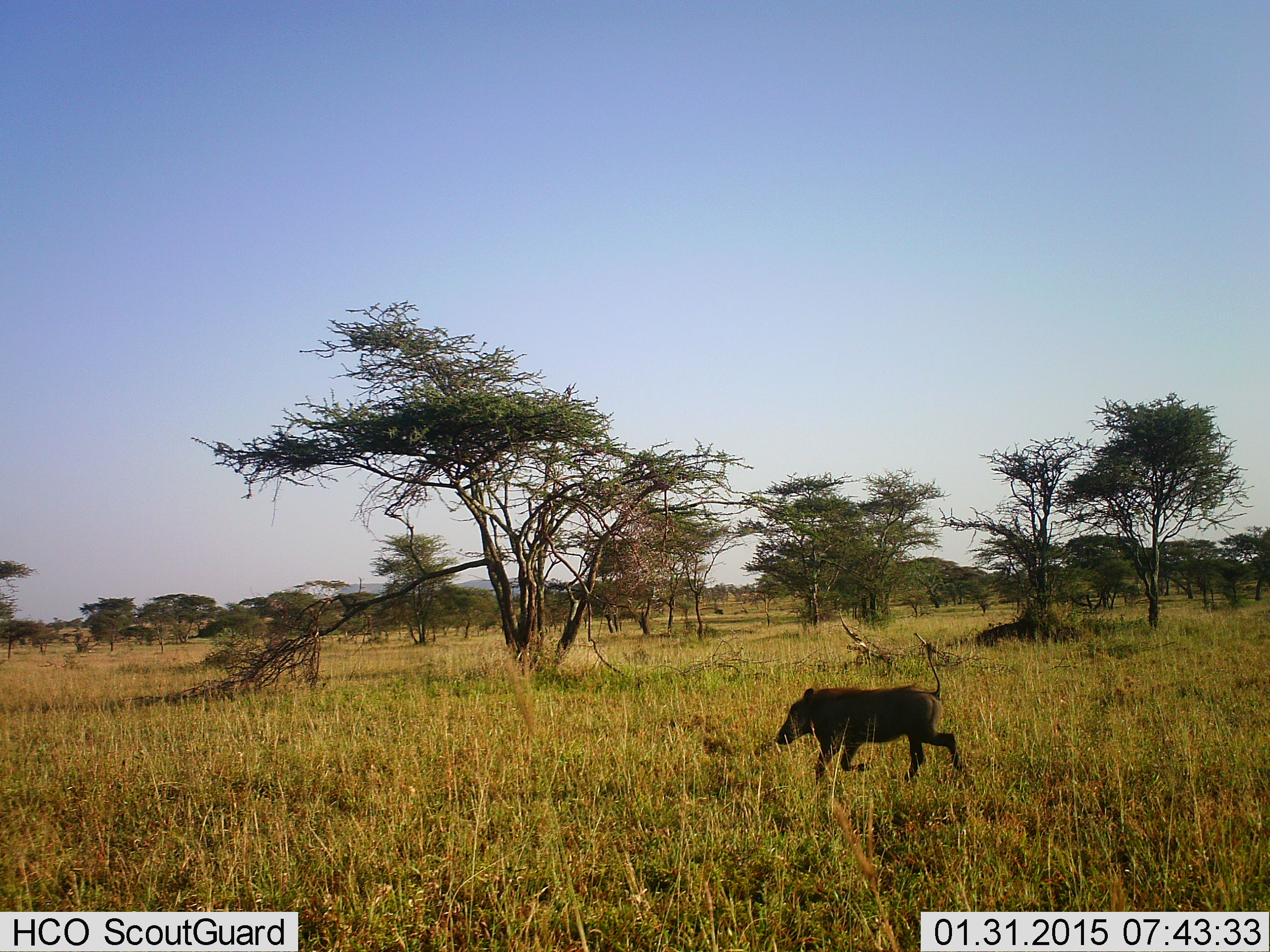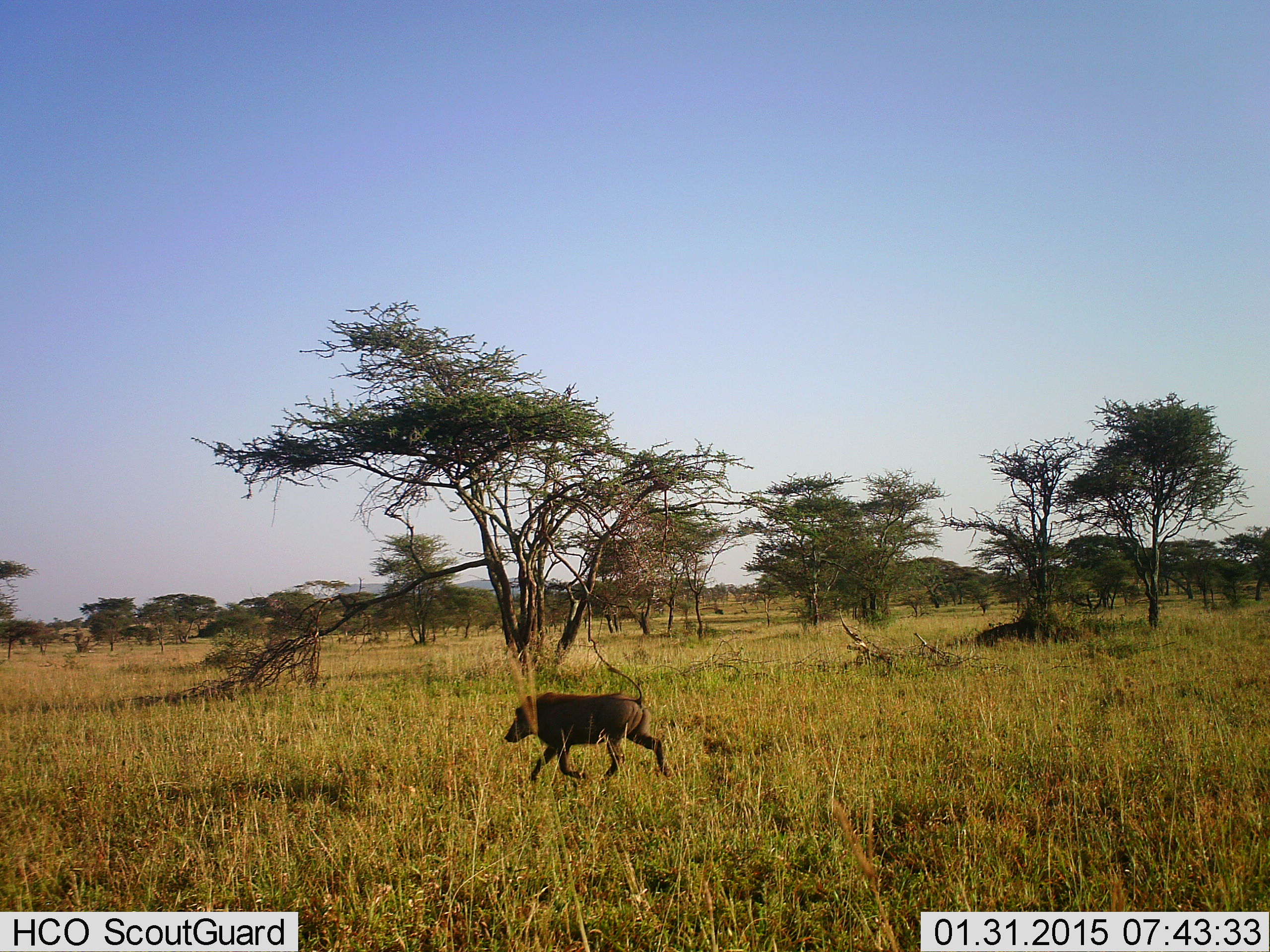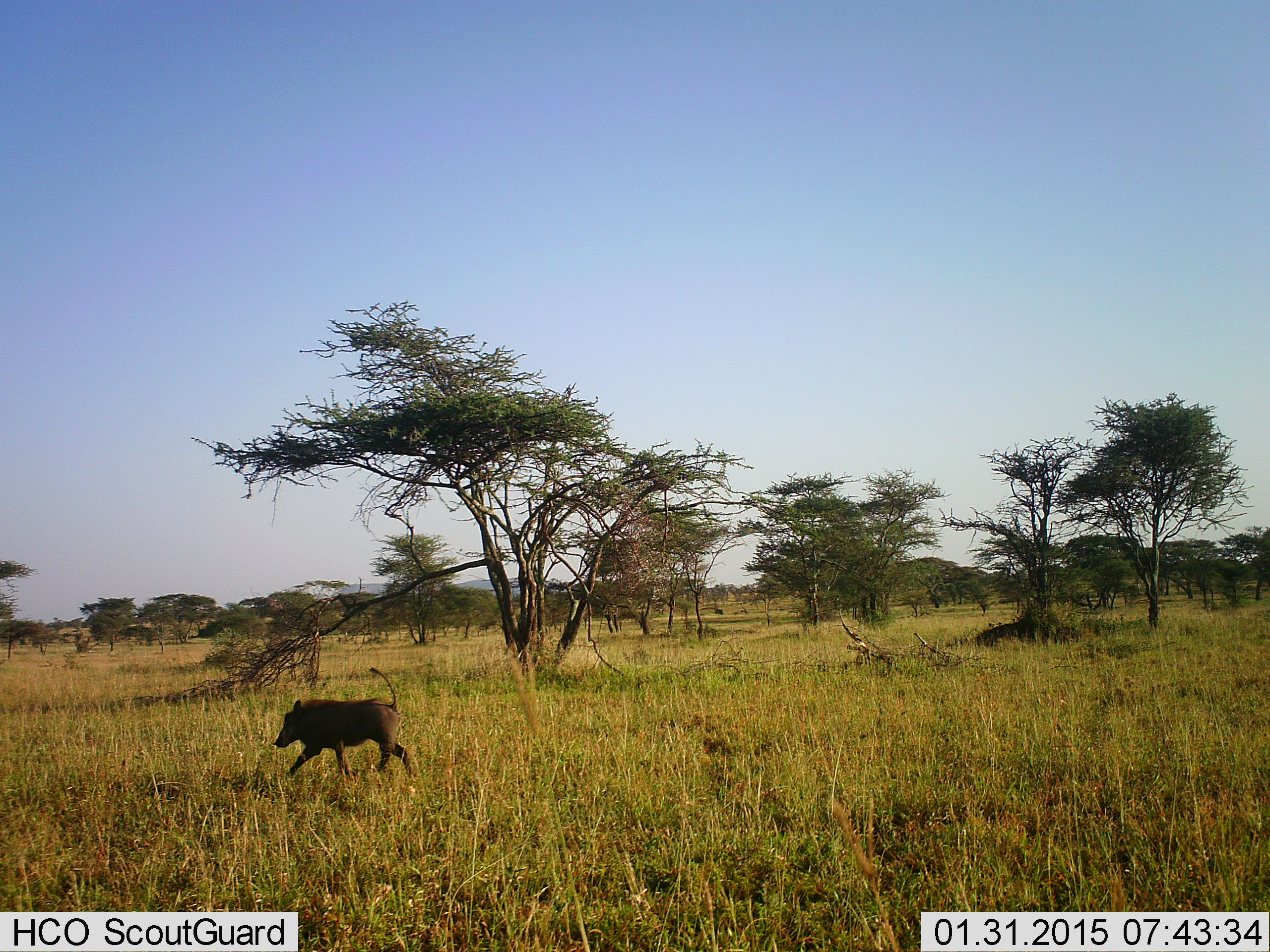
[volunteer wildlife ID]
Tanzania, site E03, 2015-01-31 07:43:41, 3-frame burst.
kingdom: Animalia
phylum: Chordata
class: Mammalia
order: Artiodactyla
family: Suidae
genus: Phacochoerus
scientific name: Phacochoerus africanus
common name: warthog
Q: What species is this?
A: Warthog (Phacochoerus africanus).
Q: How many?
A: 1.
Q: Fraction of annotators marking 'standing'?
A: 0%.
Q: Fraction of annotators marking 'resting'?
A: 0%.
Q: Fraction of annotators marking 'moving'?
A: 100%.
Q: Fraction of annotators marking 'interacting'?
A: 0%.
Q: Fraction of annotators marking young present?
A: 0%.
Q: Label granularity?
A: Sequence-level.